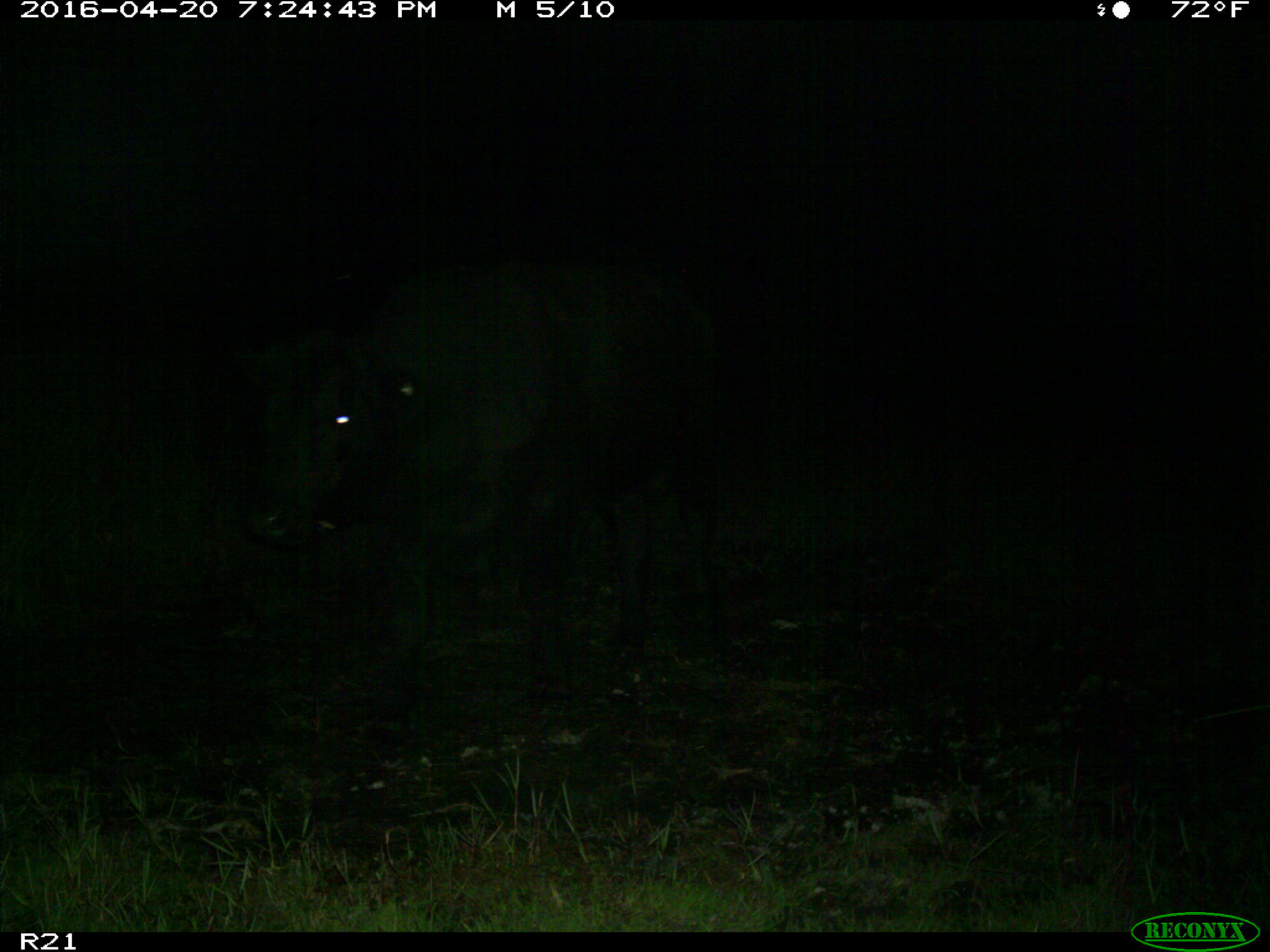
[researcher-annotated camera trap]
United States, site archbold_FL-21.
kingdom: Animalia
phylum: Chordata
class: Mammalia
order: Artiodactyla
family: Bovidae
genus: Bos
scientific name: Bos taurus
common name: domestic cow